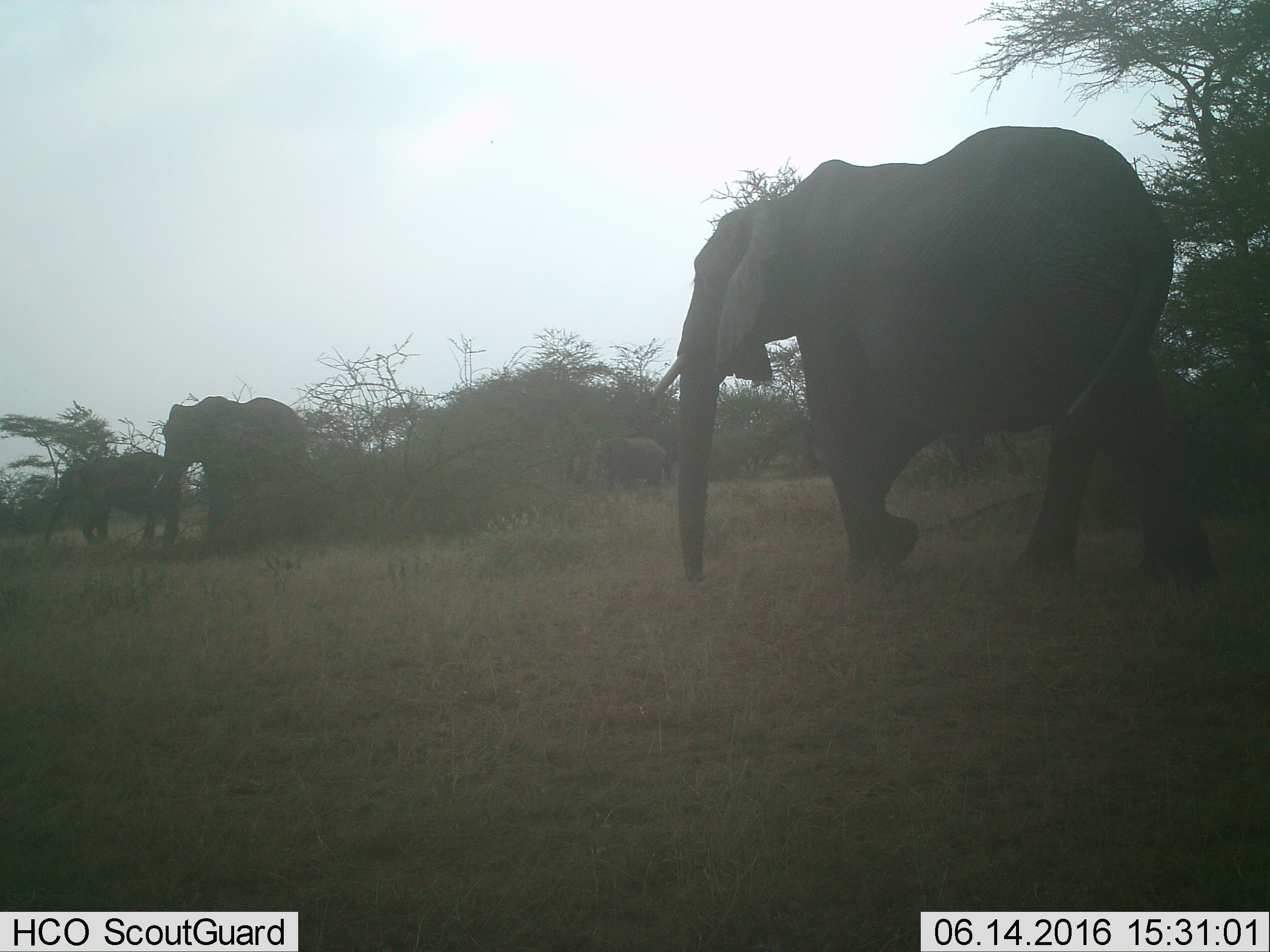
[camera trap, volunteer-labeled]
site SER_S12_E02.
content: unidentified animal